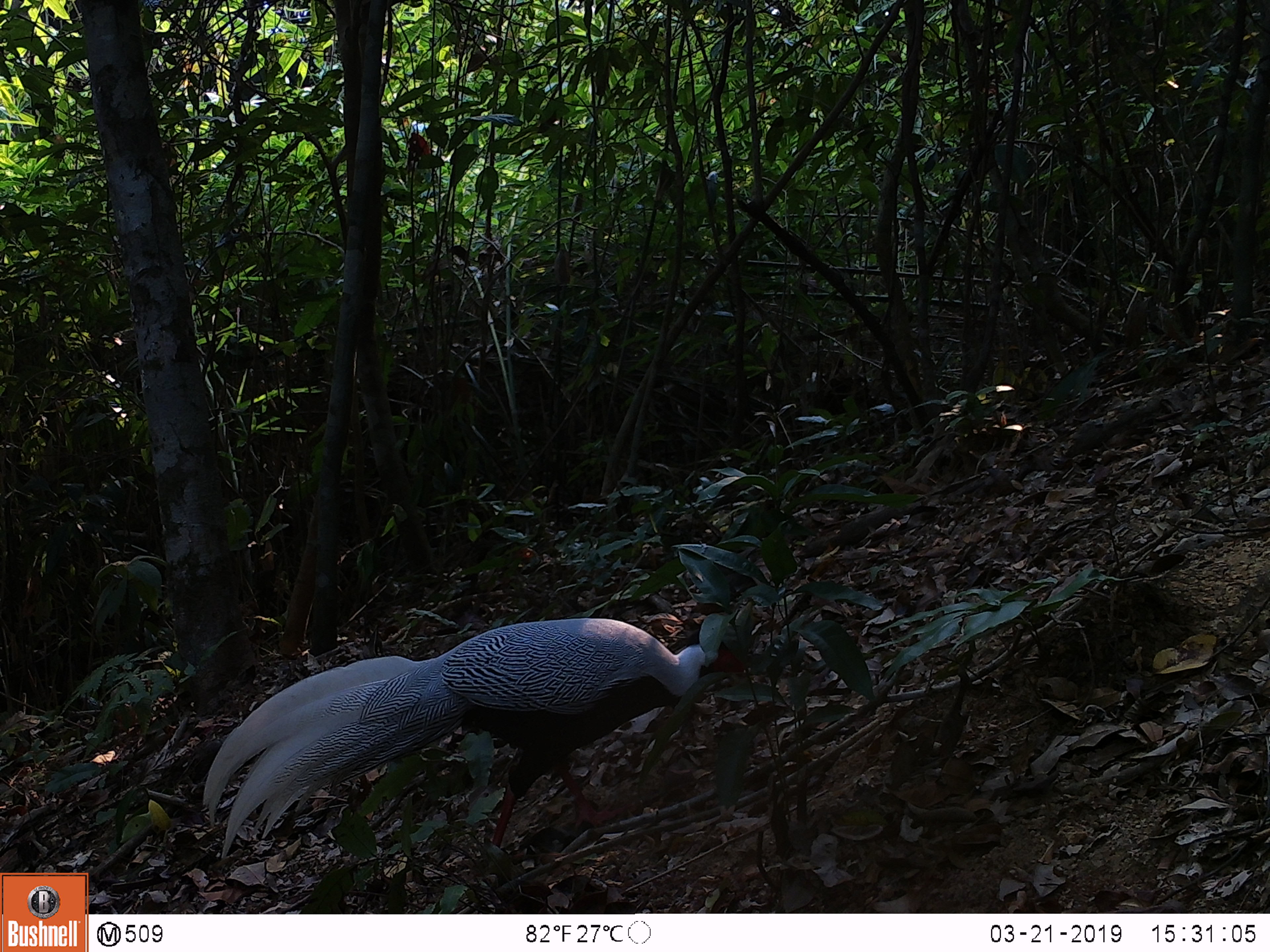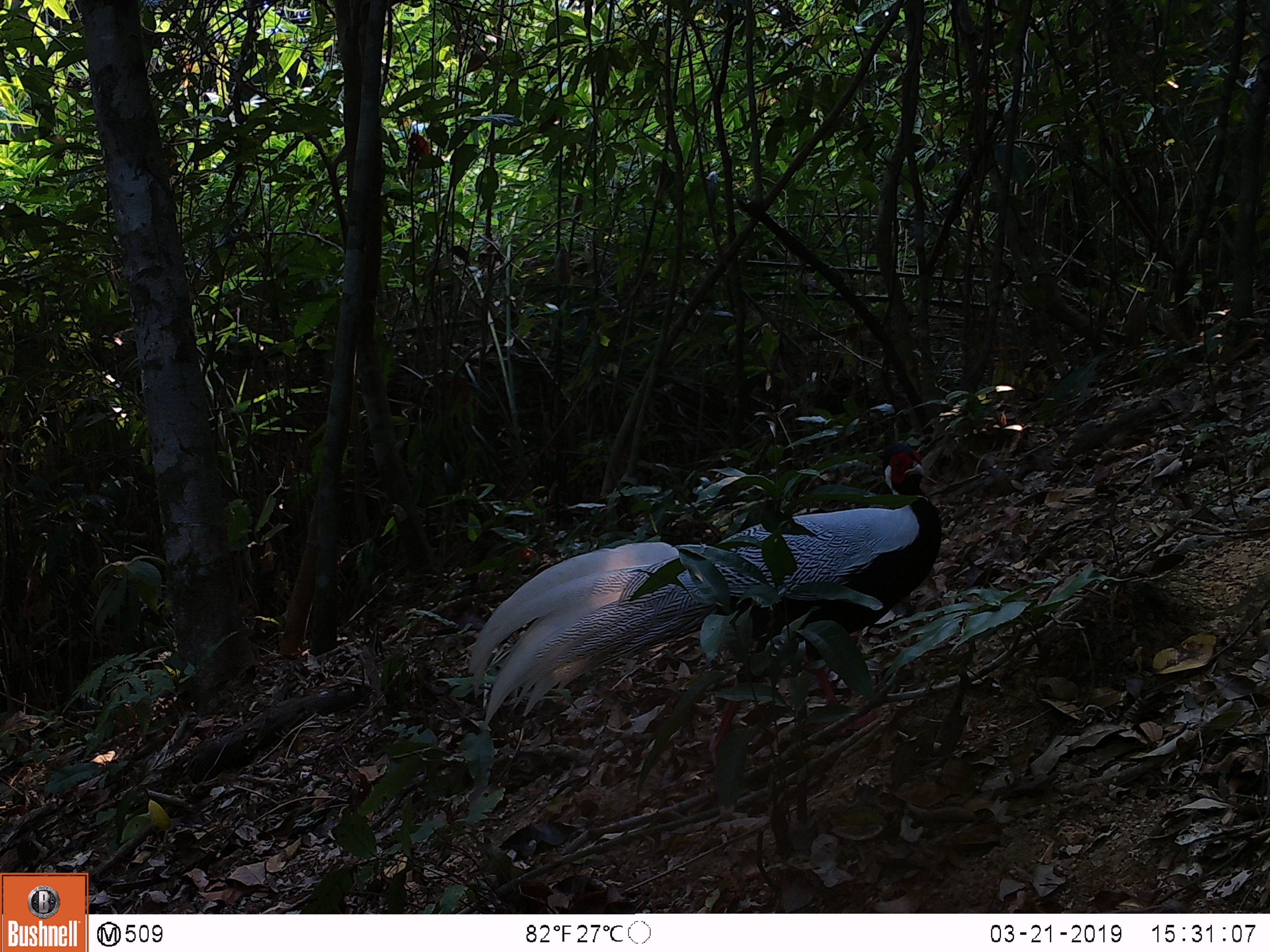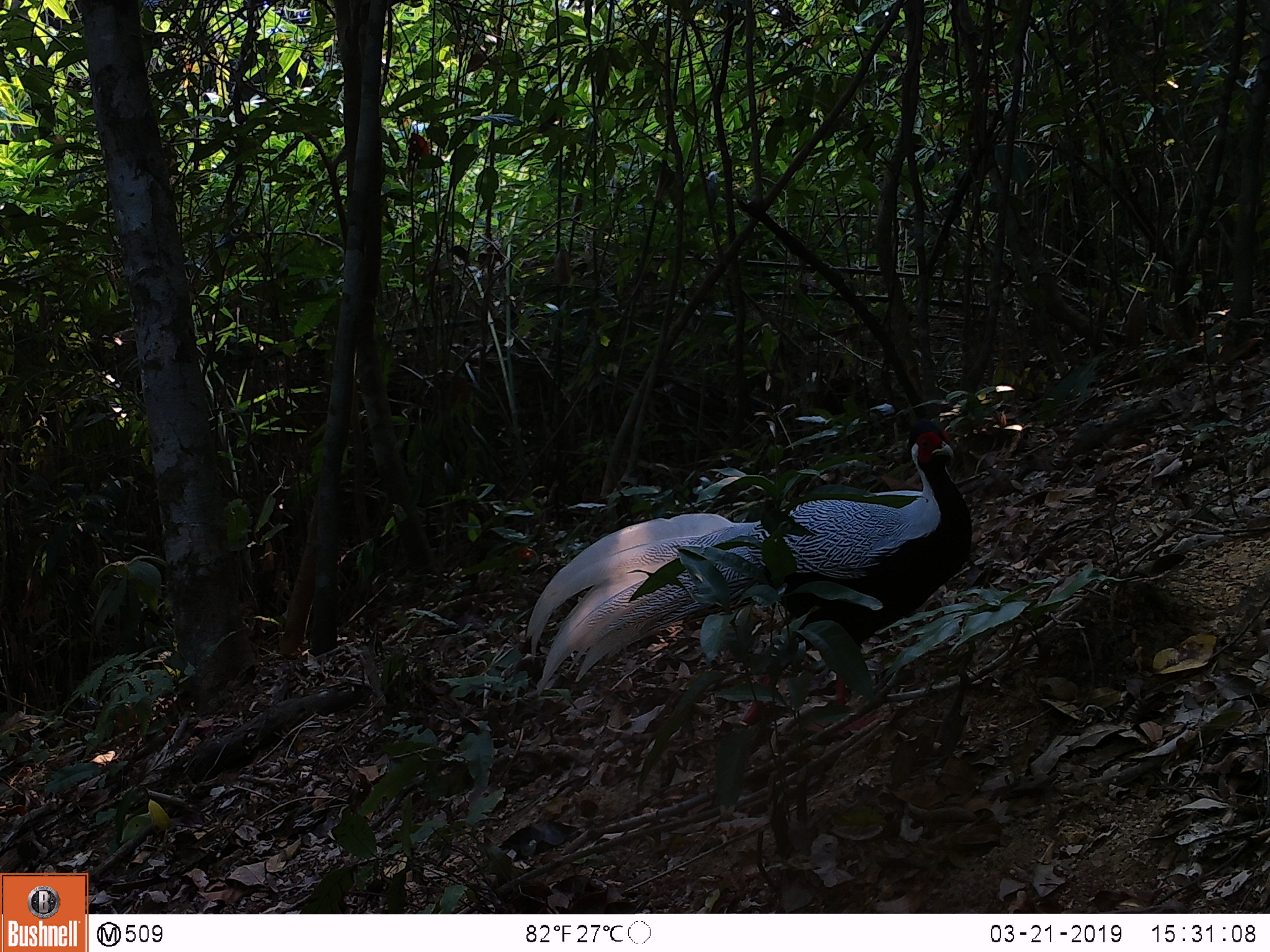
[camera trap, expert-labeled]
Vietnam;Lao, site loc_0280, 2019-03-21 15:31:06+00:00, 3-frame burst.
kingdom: Animalia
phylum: Chordata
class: Aves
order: Galliformes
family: Phasianidae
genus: Lophura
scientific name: Lophura nycthemera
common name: silver pheasant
Silver pheasant (Lophura nycthemera). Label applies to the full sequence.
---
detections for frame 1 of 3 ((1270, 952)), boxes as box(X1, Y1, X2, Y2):
silver pheasant: box(201, 615, 747, 860)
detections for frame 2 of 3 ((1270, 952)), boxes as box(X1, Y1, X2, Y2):
silver pheasant: box(466, 441, 942, 764)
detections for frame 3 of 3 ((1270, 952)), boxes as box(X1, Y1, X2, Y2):
silver pheasant: box(521, 415, 974, 731)